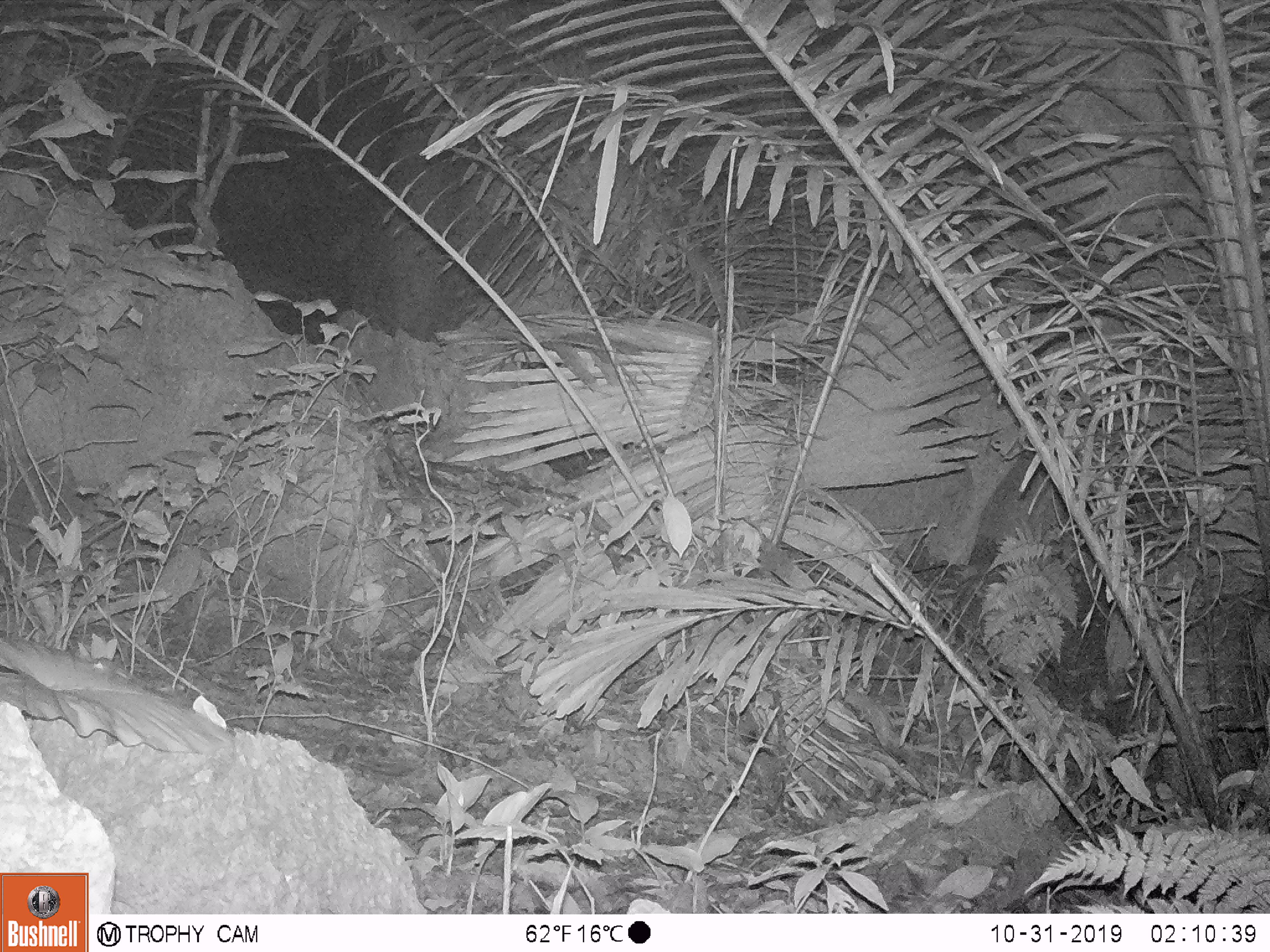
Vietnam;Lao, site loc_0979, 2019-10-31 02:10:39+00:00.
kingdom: Animalia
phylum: Chordata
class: Mammalia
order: Rodentia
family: Muridae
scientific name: Muridae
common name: old-world mice and rats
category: unidentified murid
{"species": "unidentified murid (old-world mice and rats) (Muridae)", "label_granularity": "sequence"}